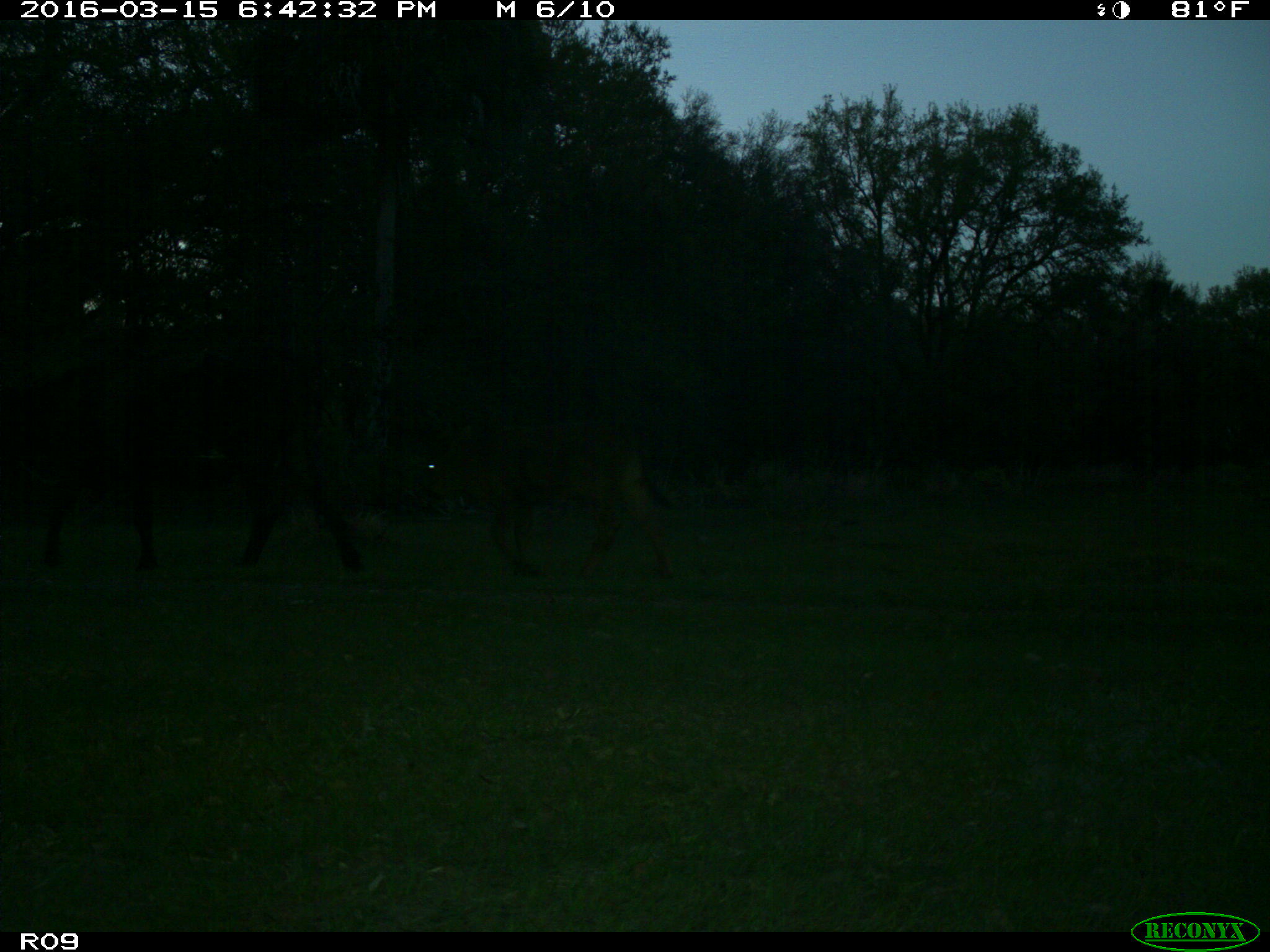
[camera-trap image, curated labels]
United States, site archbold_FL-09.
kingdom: Animalia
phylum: Chordata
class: Mammalia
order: Artiodactyla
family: Bovidae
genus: Bos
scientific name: Bos taurus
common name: domestic cow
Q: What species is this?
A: Bos taurus (domestic cow).